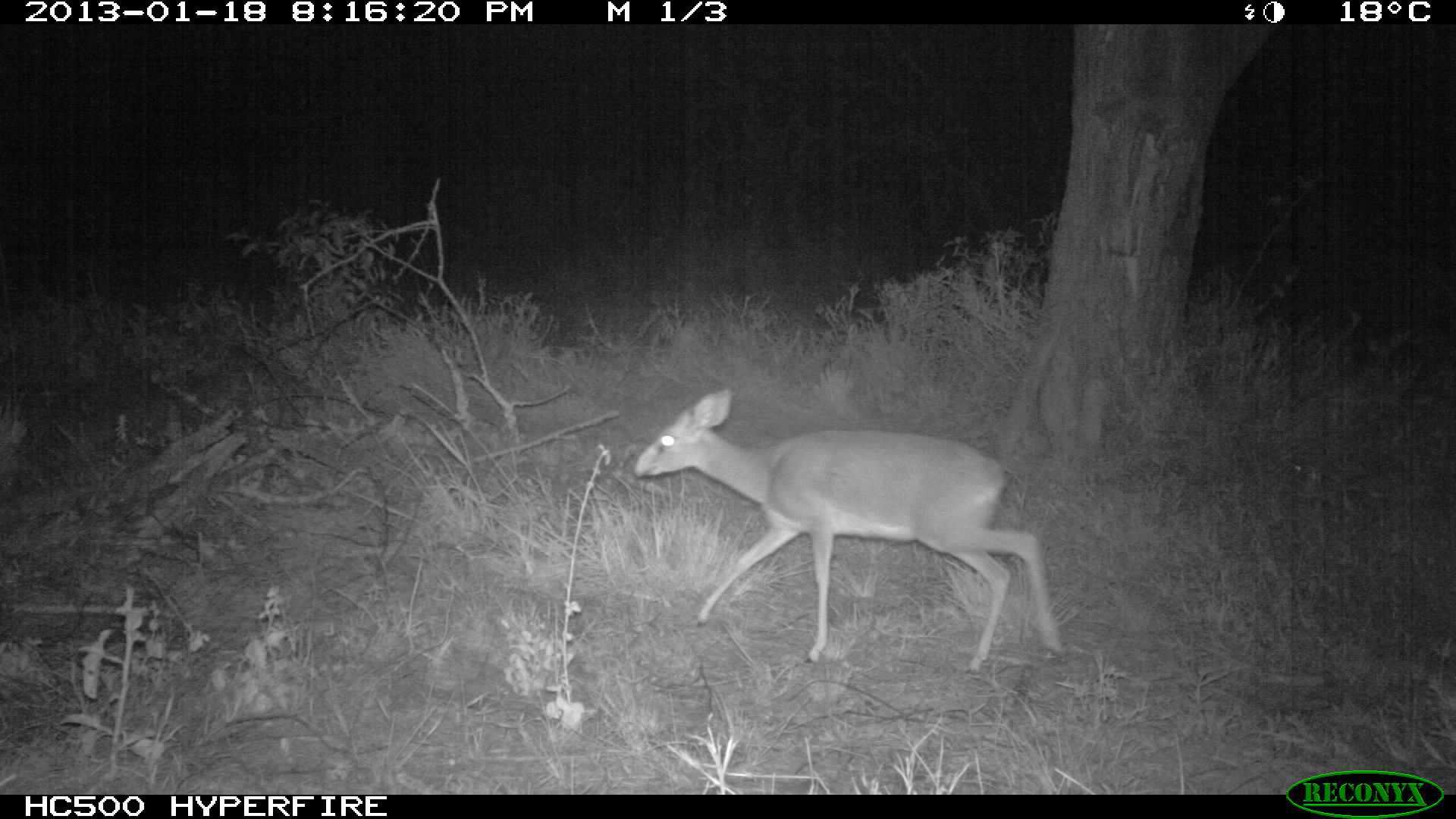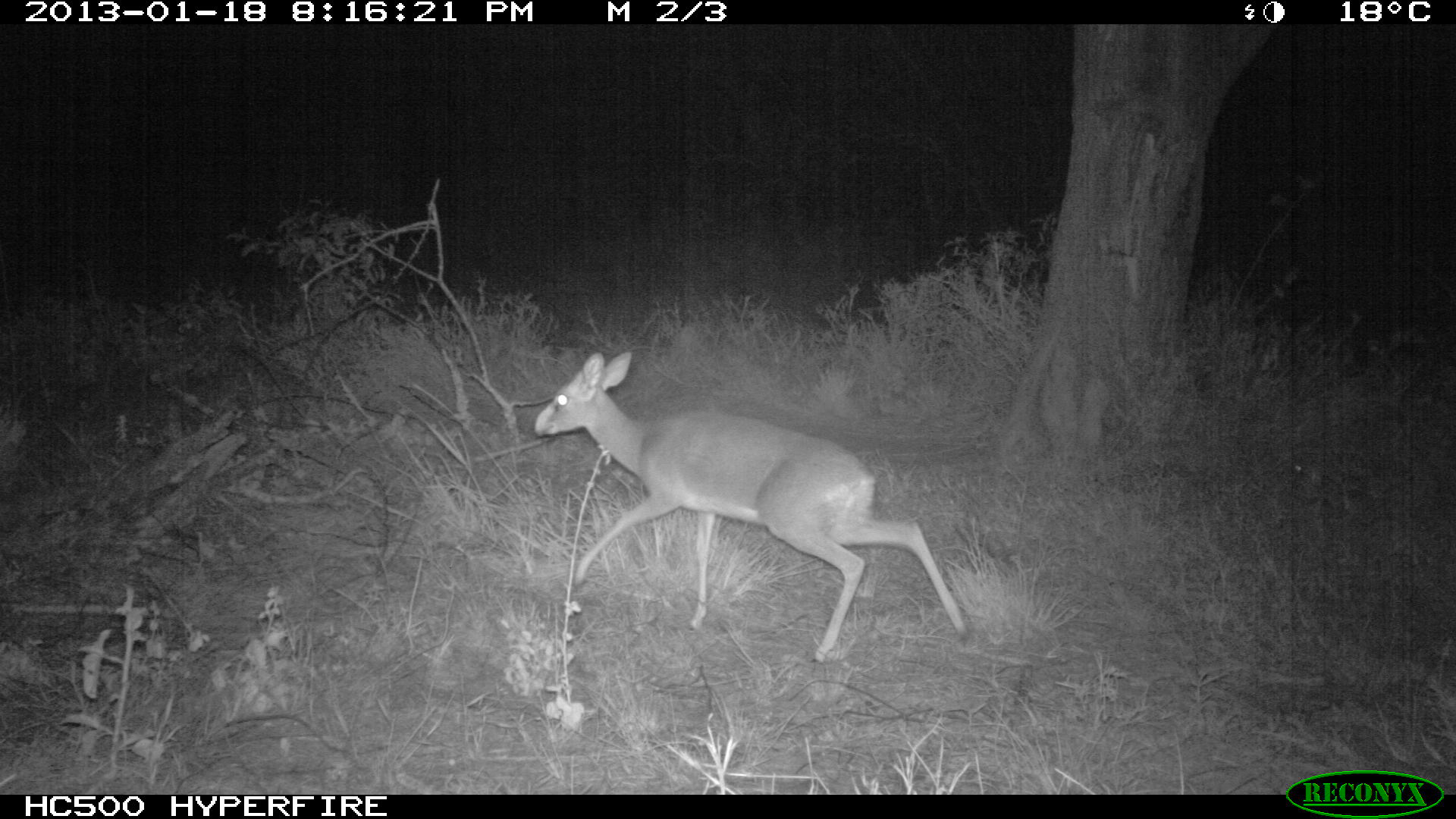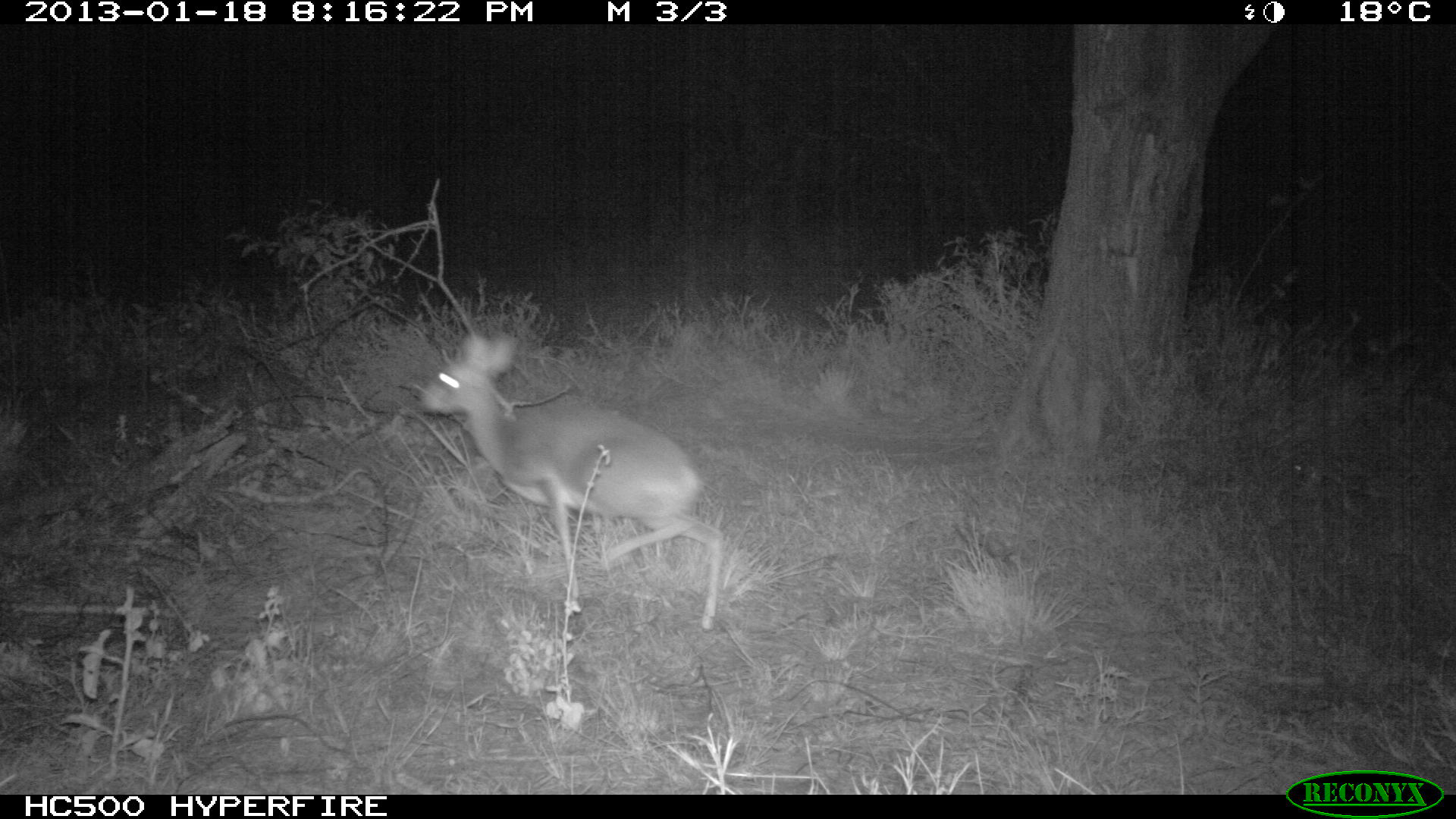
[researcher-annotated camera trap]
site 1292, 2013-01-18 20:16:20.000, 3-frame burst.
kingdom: Animalia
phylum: Chordata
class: Mammalia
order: Artiodactyla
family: Bovidae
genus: Madoqua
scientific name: Madoqua guentheri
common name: günther's dik-dik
Madoqua guentheri (günther's dik-dik), count 1.